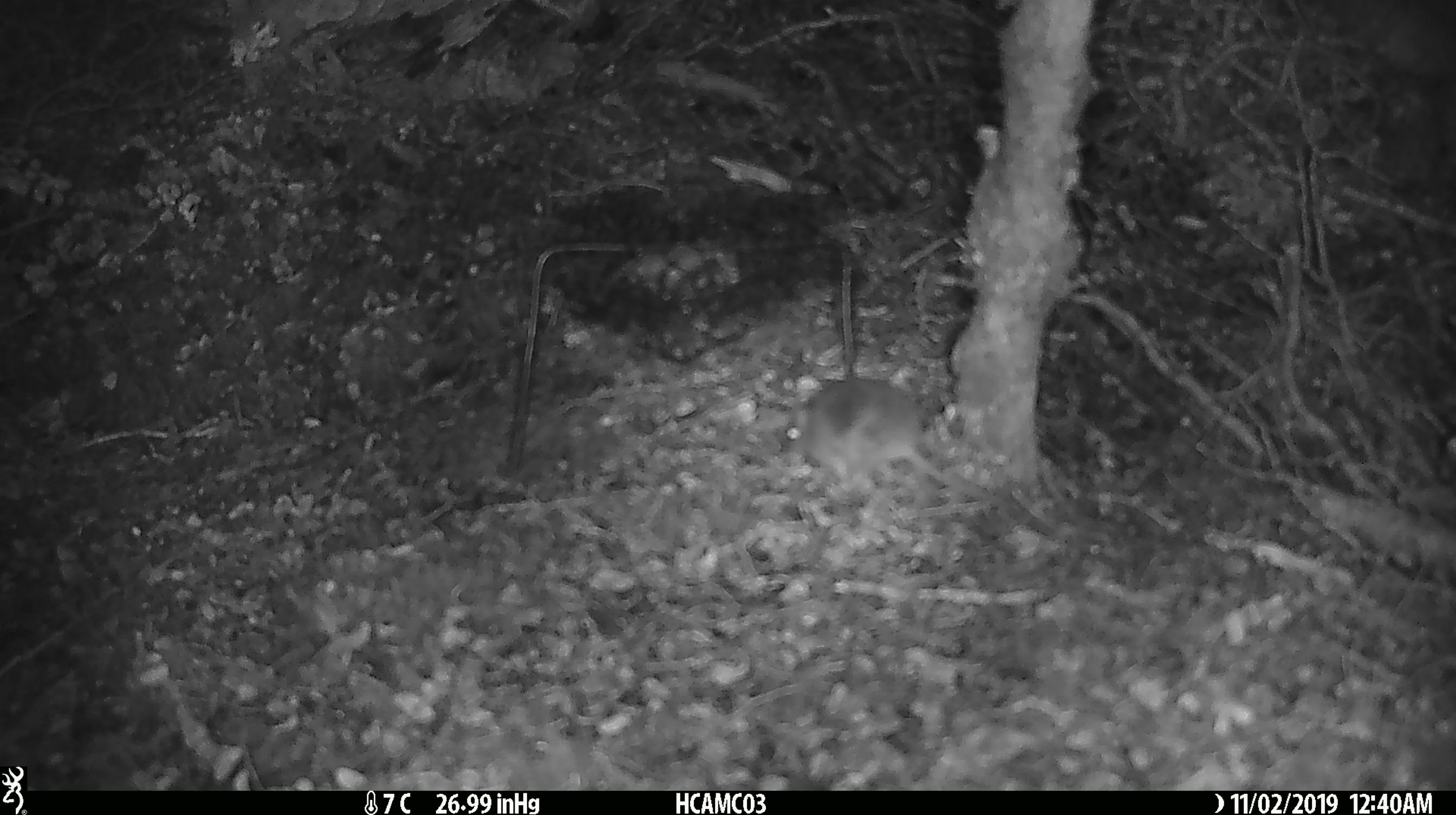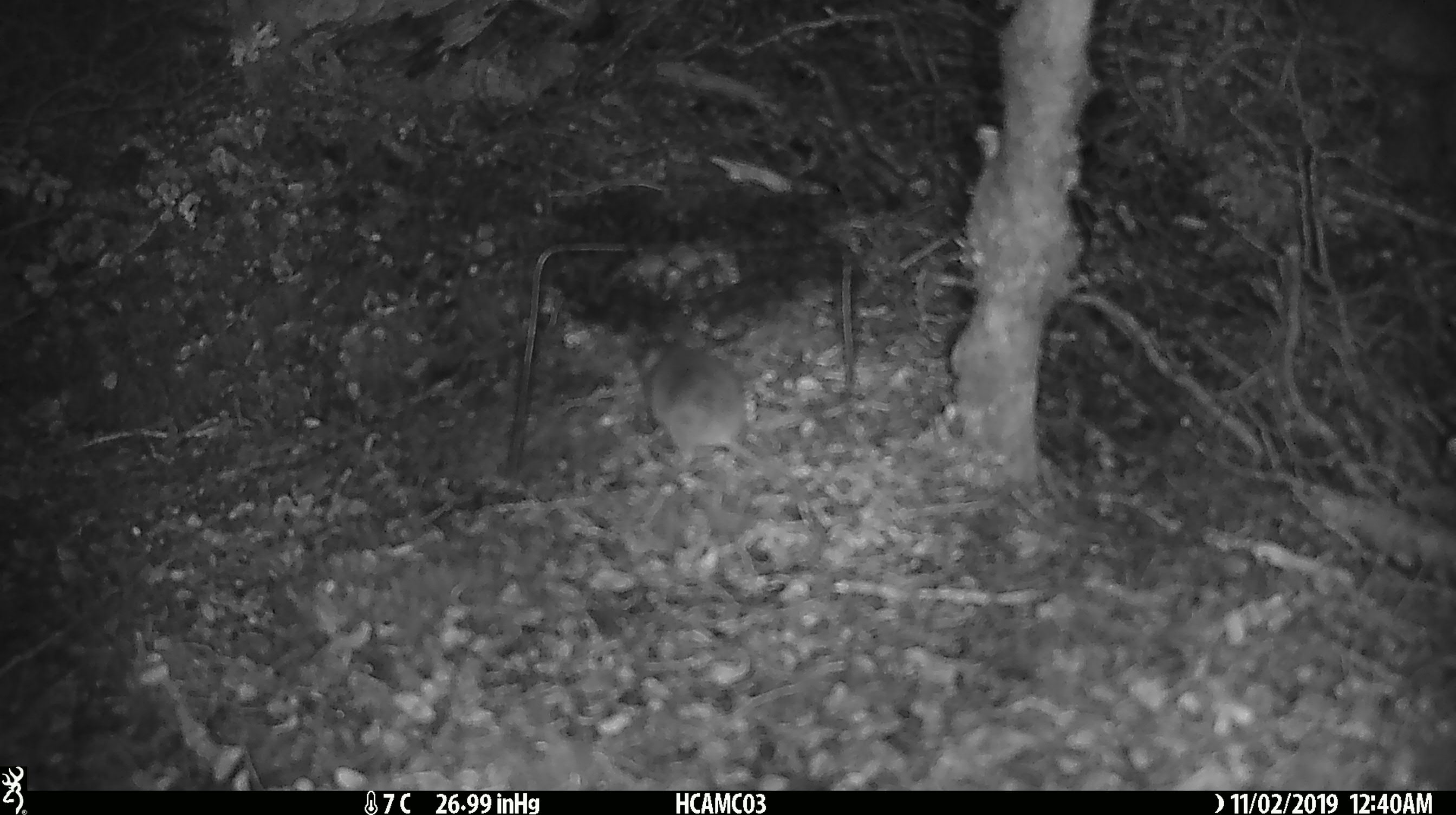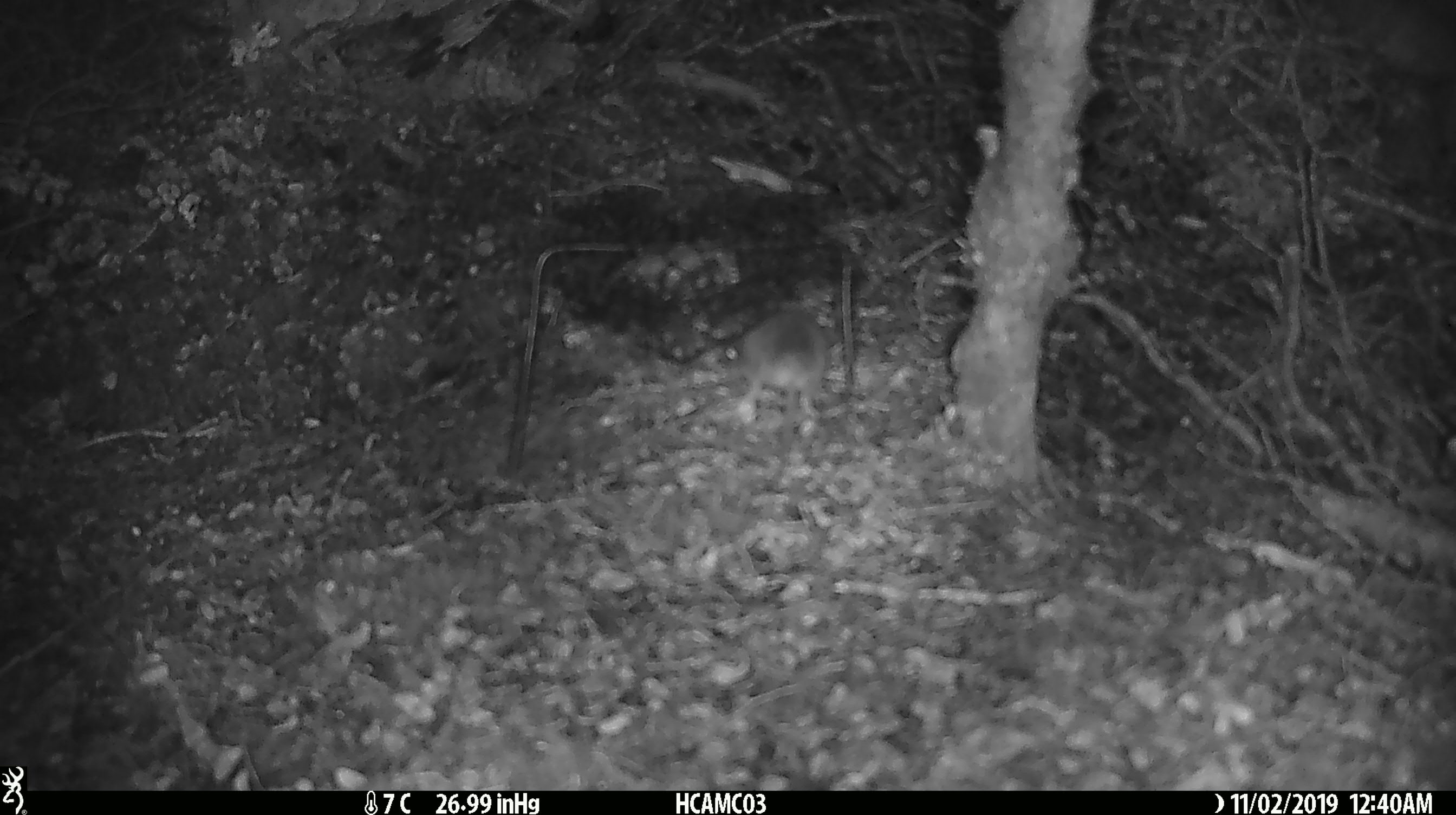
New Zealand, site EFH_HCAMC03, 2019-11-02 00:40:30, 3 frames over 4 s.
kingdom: Animalia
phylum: Chordata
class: Mammalia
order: Rodentia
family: Muridae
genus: Mus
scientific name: Mus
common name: mouse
Mouse (Mus).